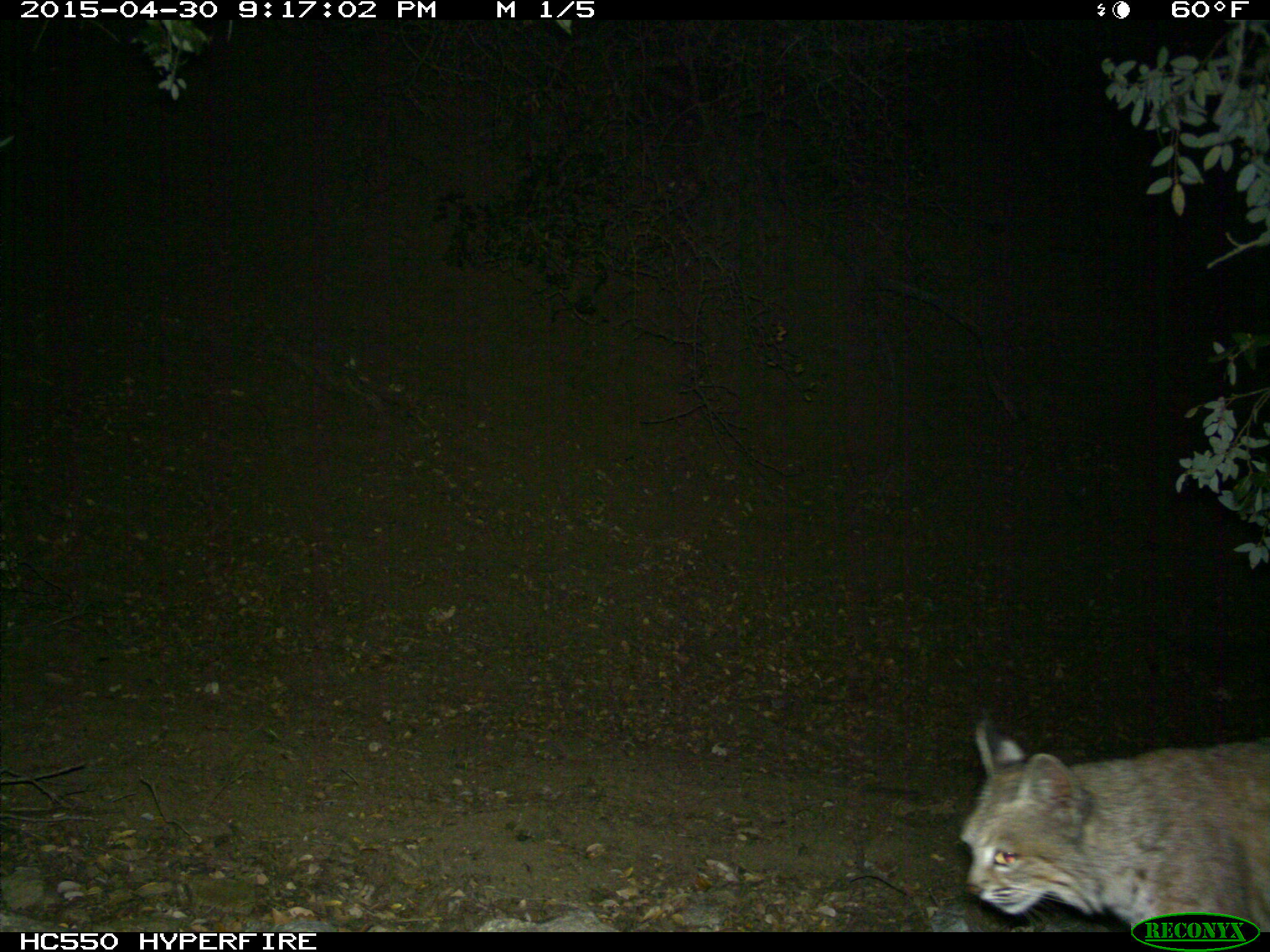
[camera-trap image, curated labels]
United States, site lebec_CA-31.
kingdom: Animalia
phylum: Chordata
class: Mammalia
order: Carnivora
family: Felidae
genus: Lynx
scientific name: Lynx rufus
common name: bobcat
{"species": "Lynx rufus (bobcat)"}